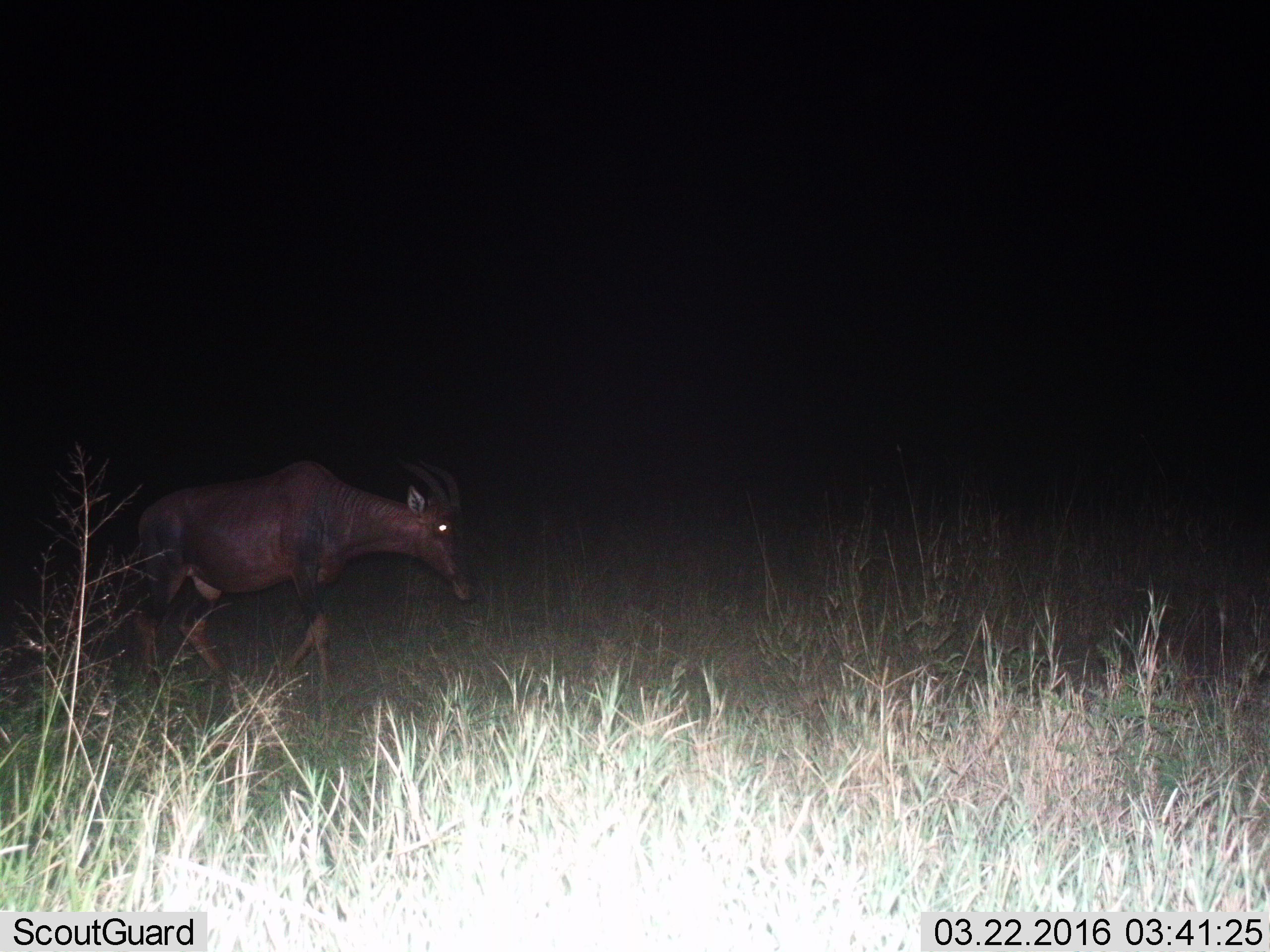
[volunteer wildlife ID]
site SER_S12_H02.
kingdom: Animalia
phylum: Chordata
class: Mammalia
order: Artiodactyla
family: Bovidae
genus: Damaliscus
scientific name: Damaliscus lunatus jimela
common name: topi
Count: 1.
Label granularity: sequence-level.